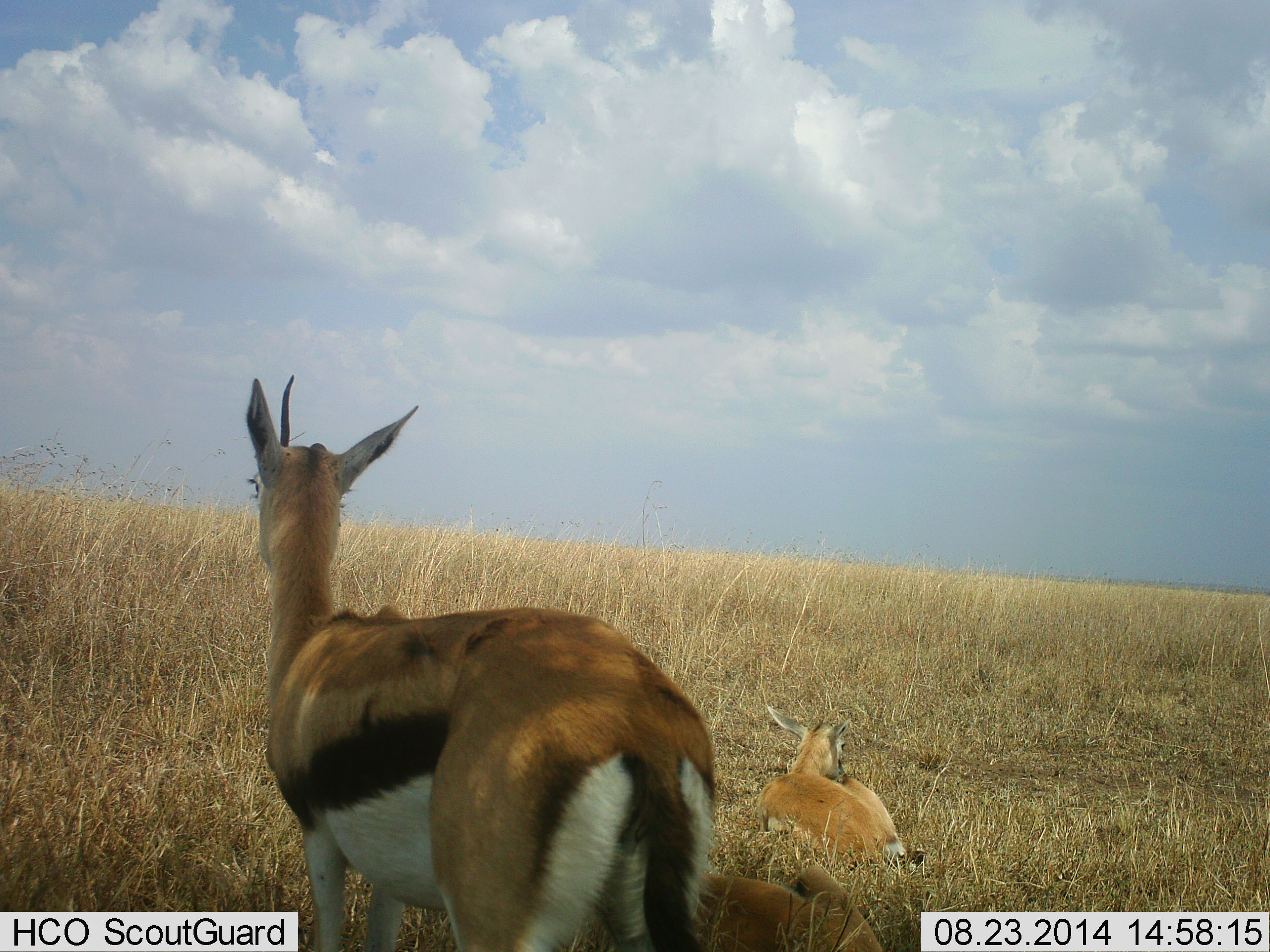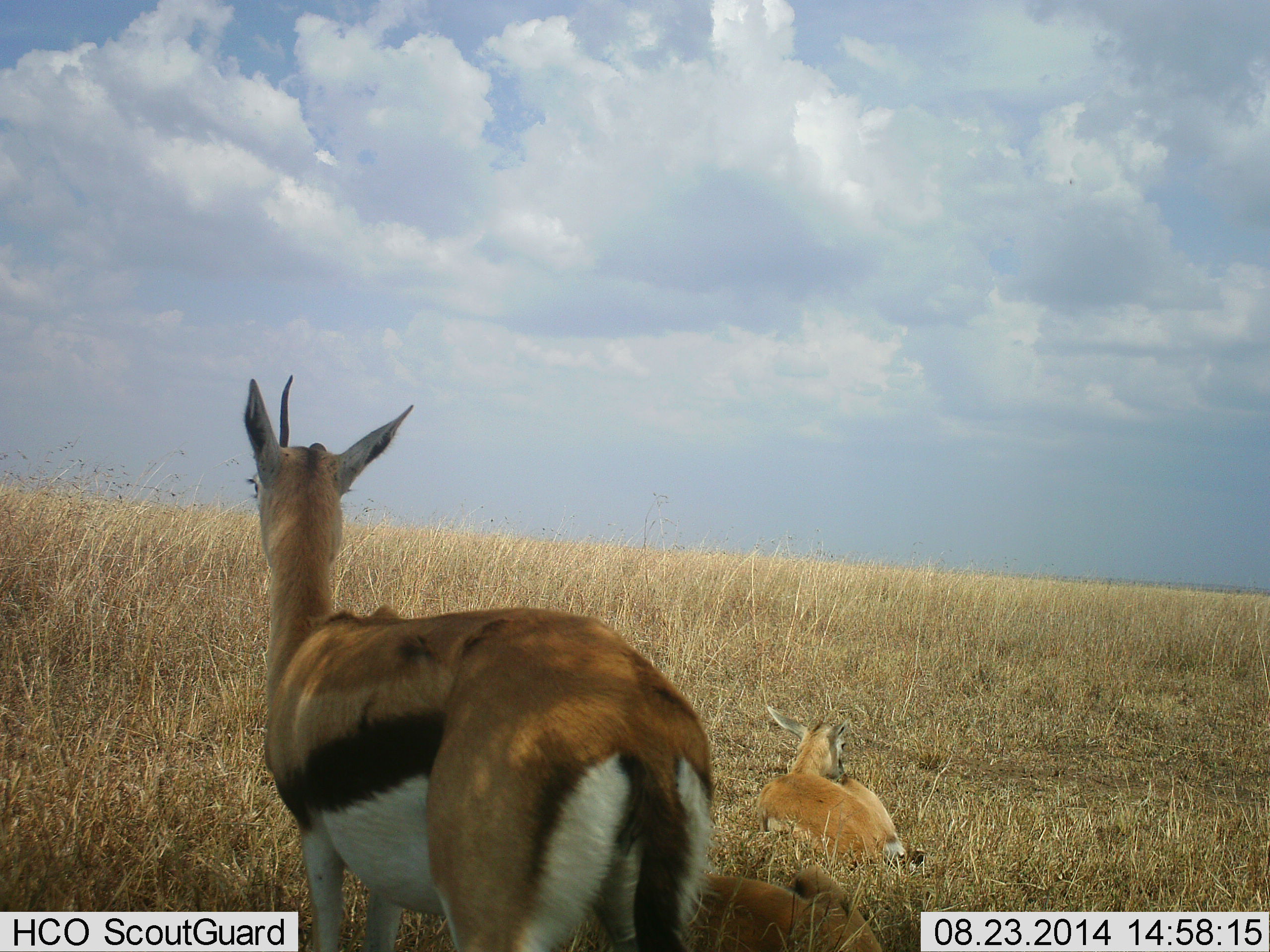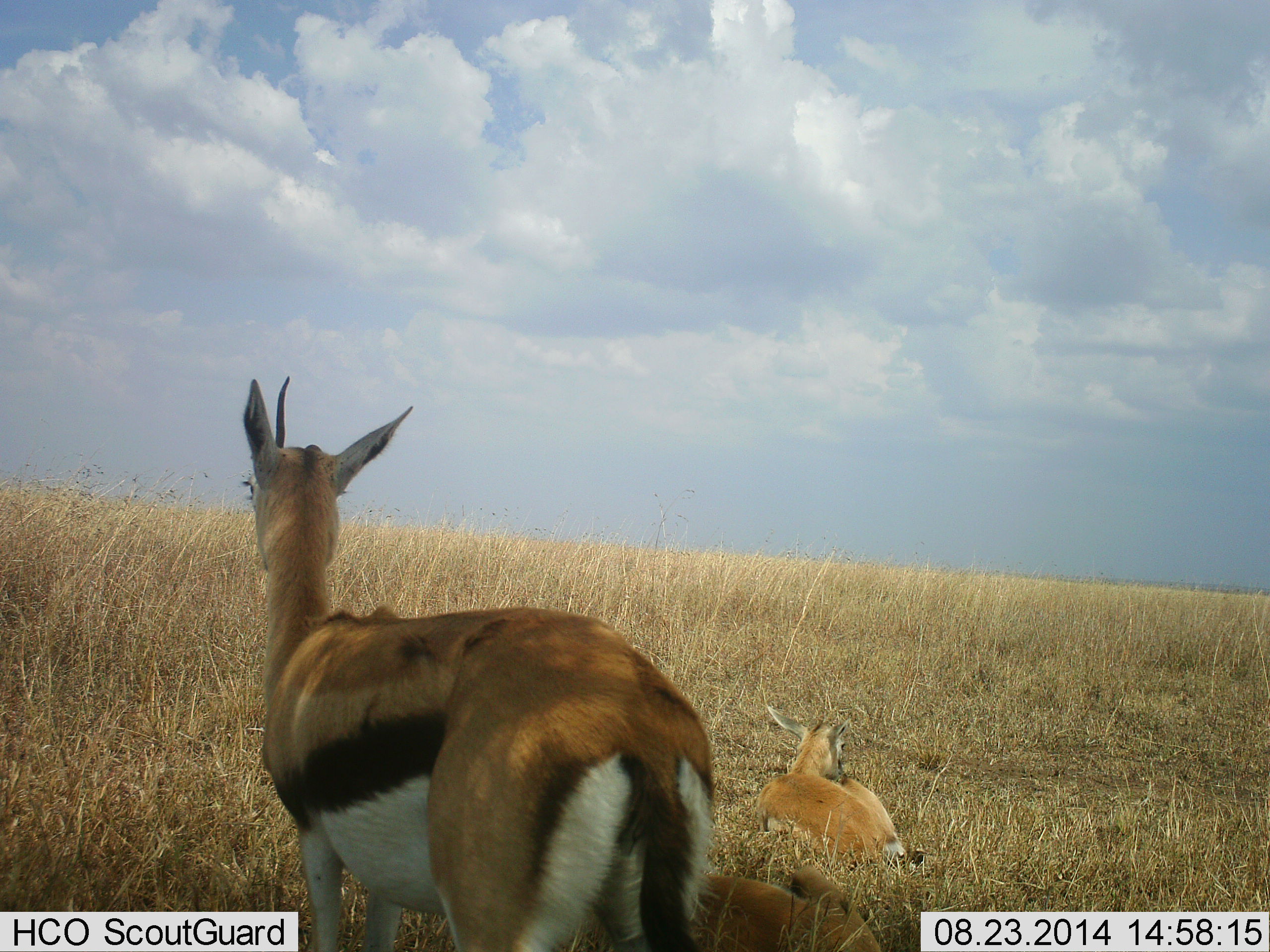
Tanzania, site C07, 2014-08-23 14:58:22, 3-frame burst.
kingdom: Animalia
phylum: Chordata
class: Mammalia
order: Artiodactyla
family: Bovidae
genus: Eudorcas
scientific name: Eudorcas thomsonii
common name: thomson's gazelle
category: gazellethomsons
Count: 3.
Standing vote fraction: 90%.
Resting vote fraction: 100%.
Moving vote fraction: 0%.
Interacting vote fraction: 0%.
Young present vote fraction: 10%.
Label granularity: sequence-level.